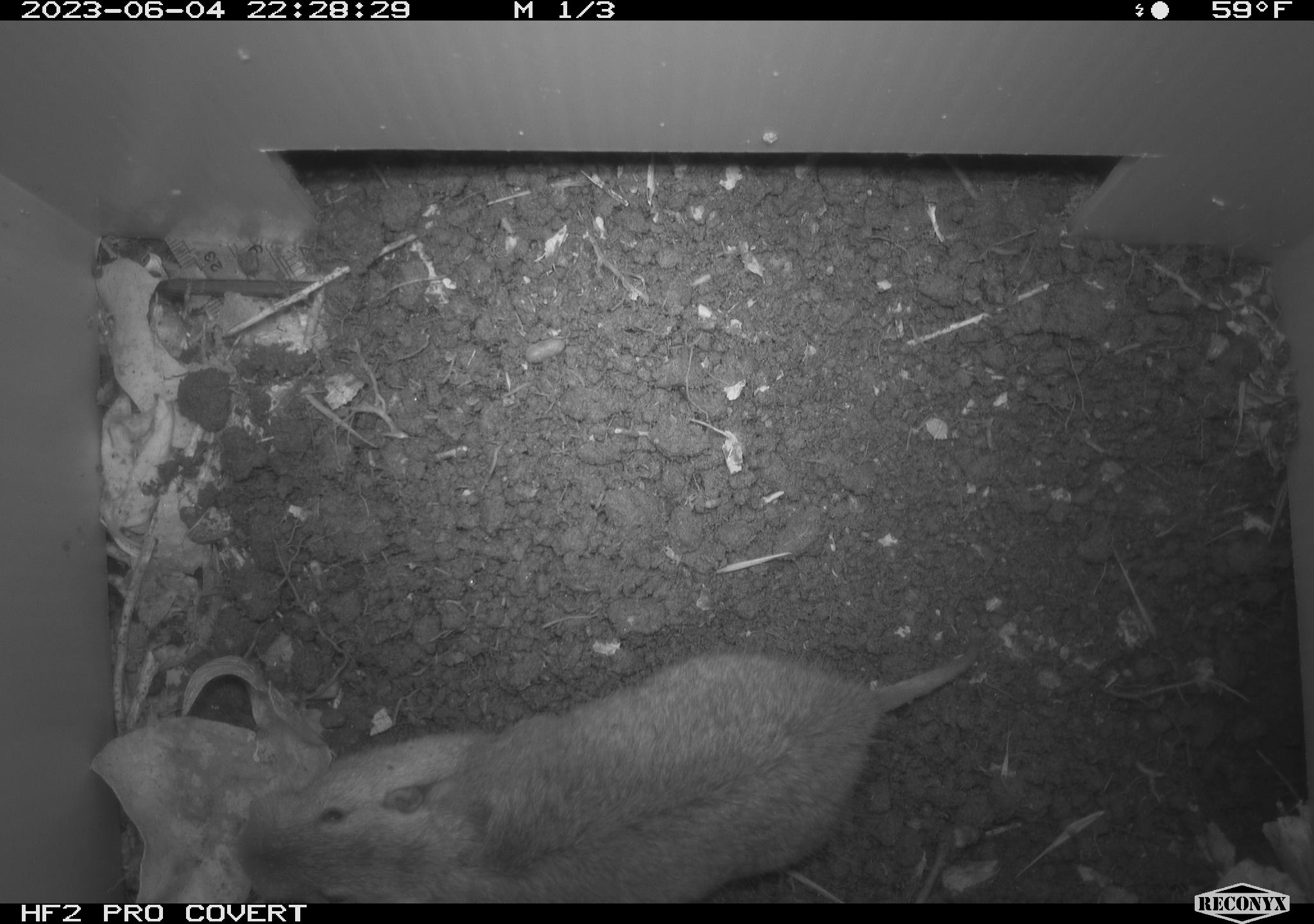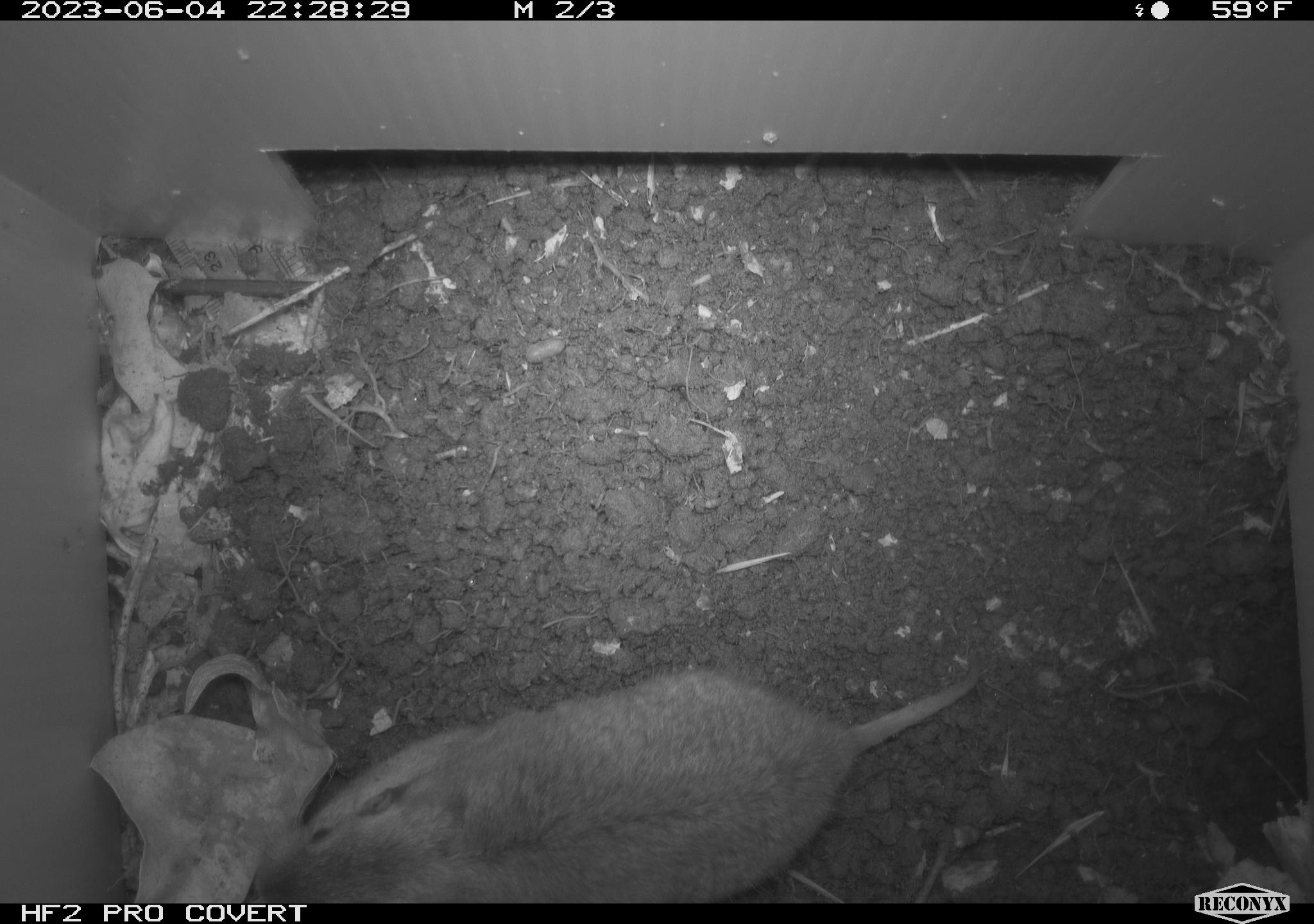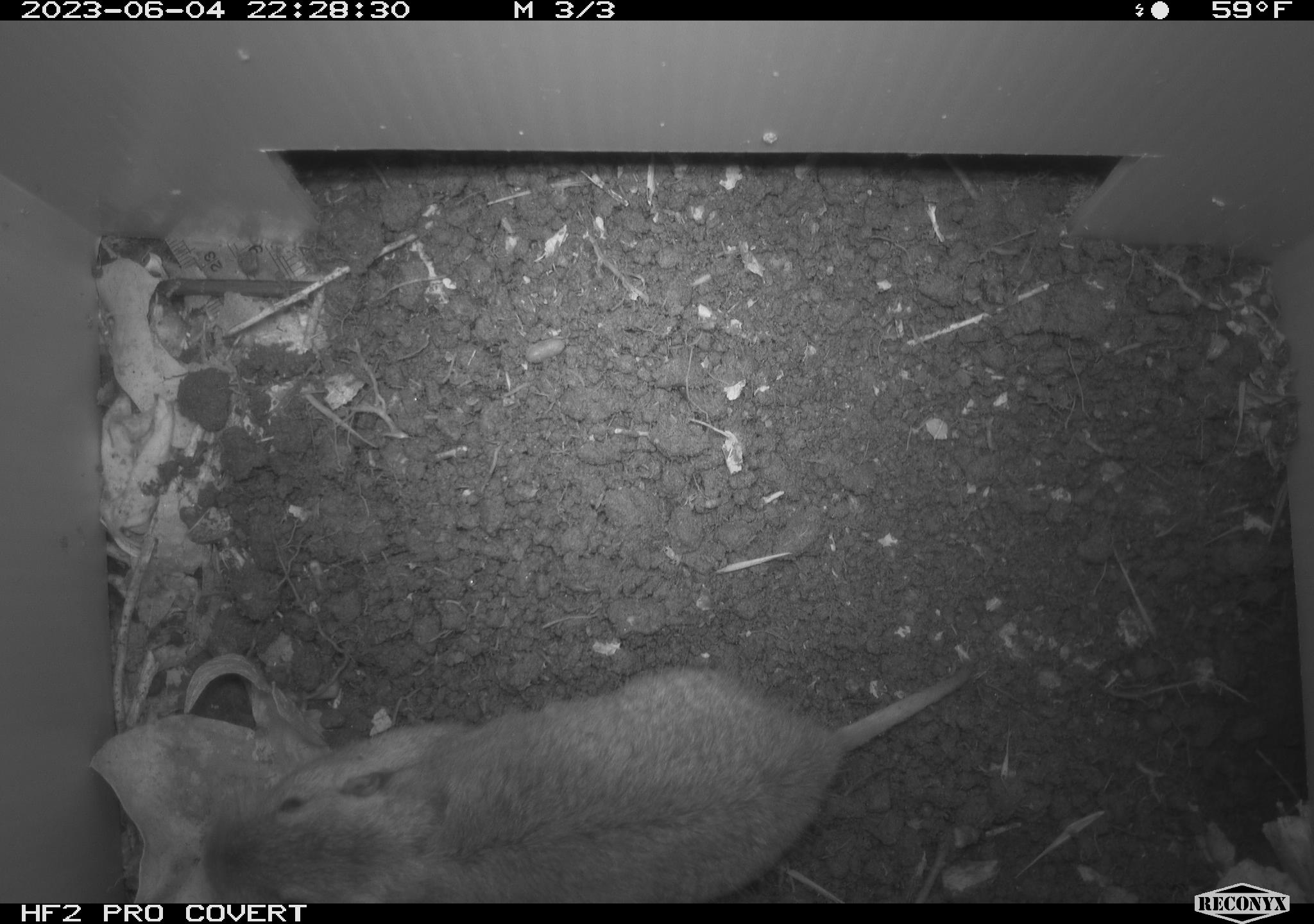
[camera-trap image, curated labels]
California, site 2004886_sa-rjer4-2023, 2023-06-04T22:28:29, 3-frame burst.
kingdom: Animalia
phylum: Chordata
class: Mammalia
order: Rodentia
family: Geomyidae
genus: Megascapheus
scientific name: Megascapheus bottae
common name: botta's pocket gopher